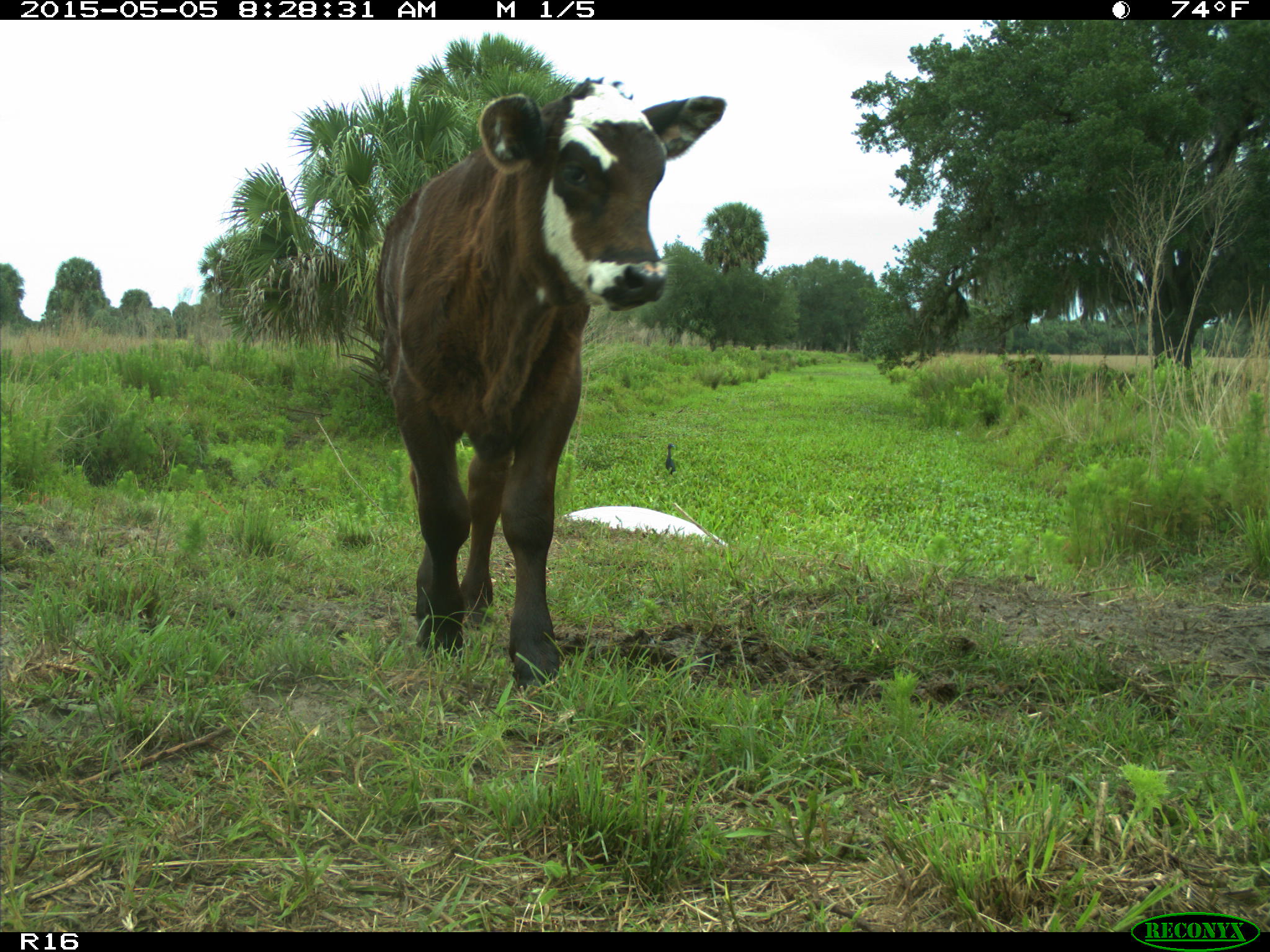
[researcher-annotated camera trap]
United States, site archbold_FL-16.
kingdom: Animalia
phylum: Chordata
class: Mammalia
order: Artiodactyla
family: Bovidae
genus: Bos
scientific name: Bos taurus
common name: domestic cow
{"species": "Bos taurus (domestic cow)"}